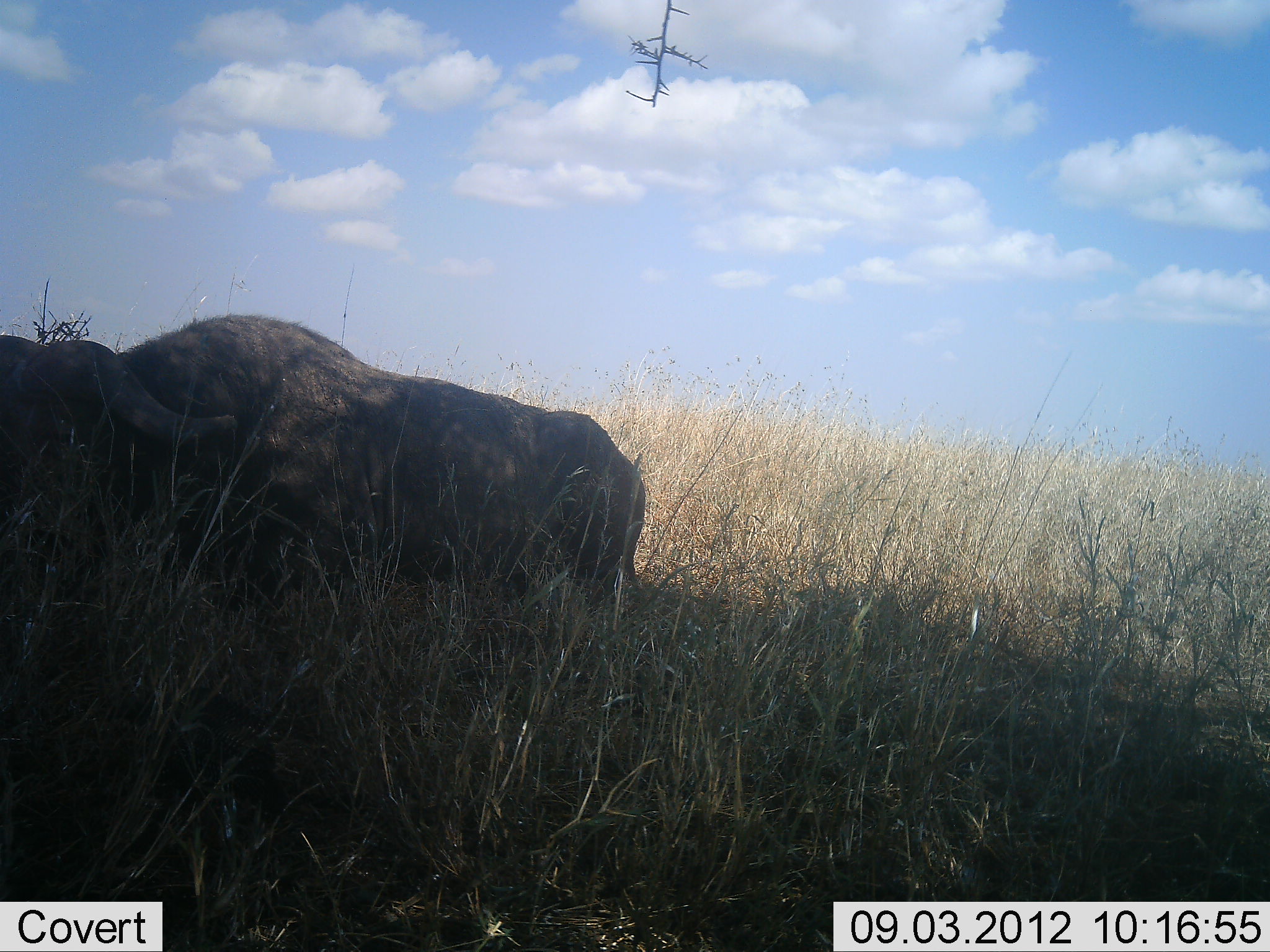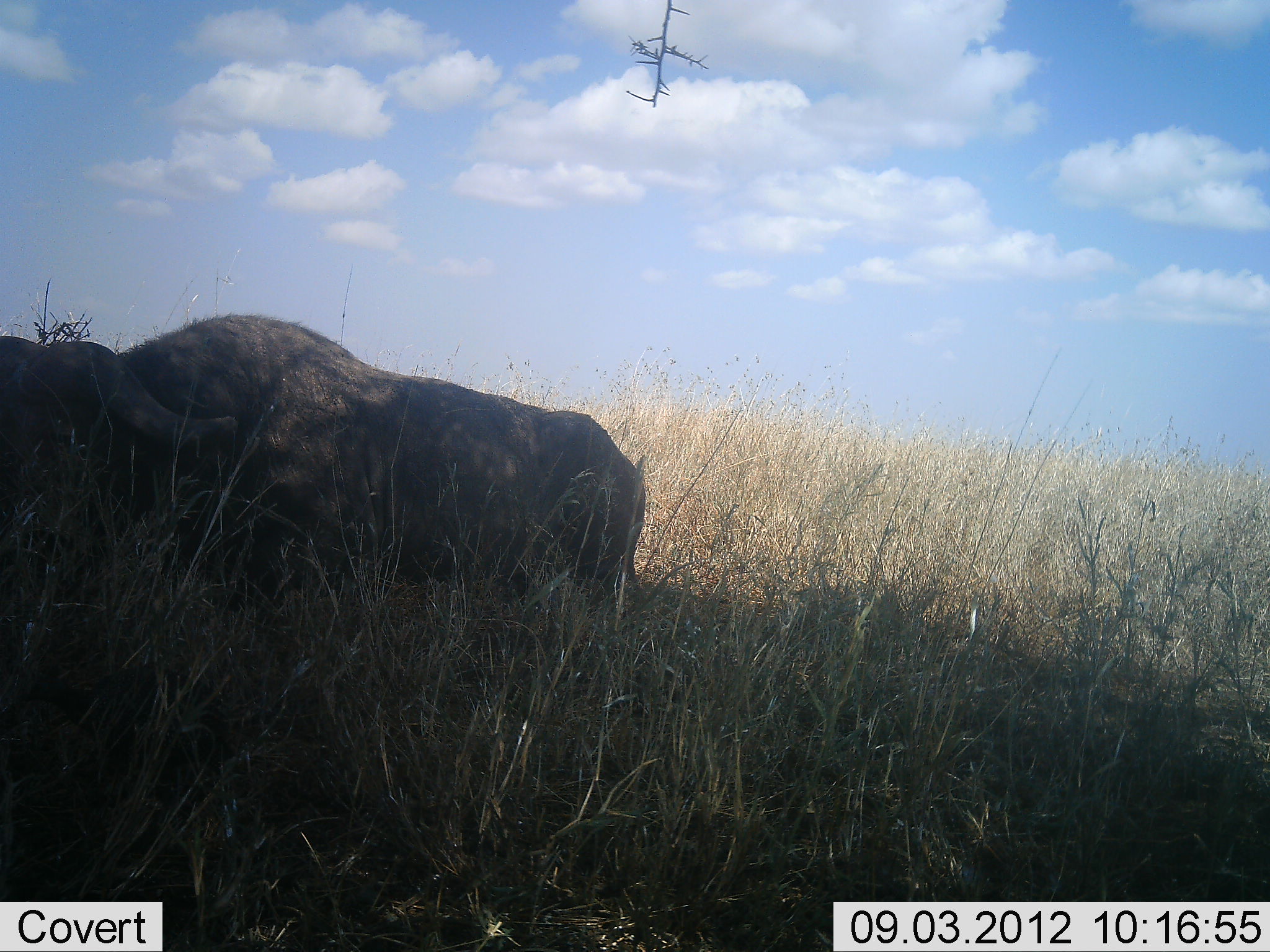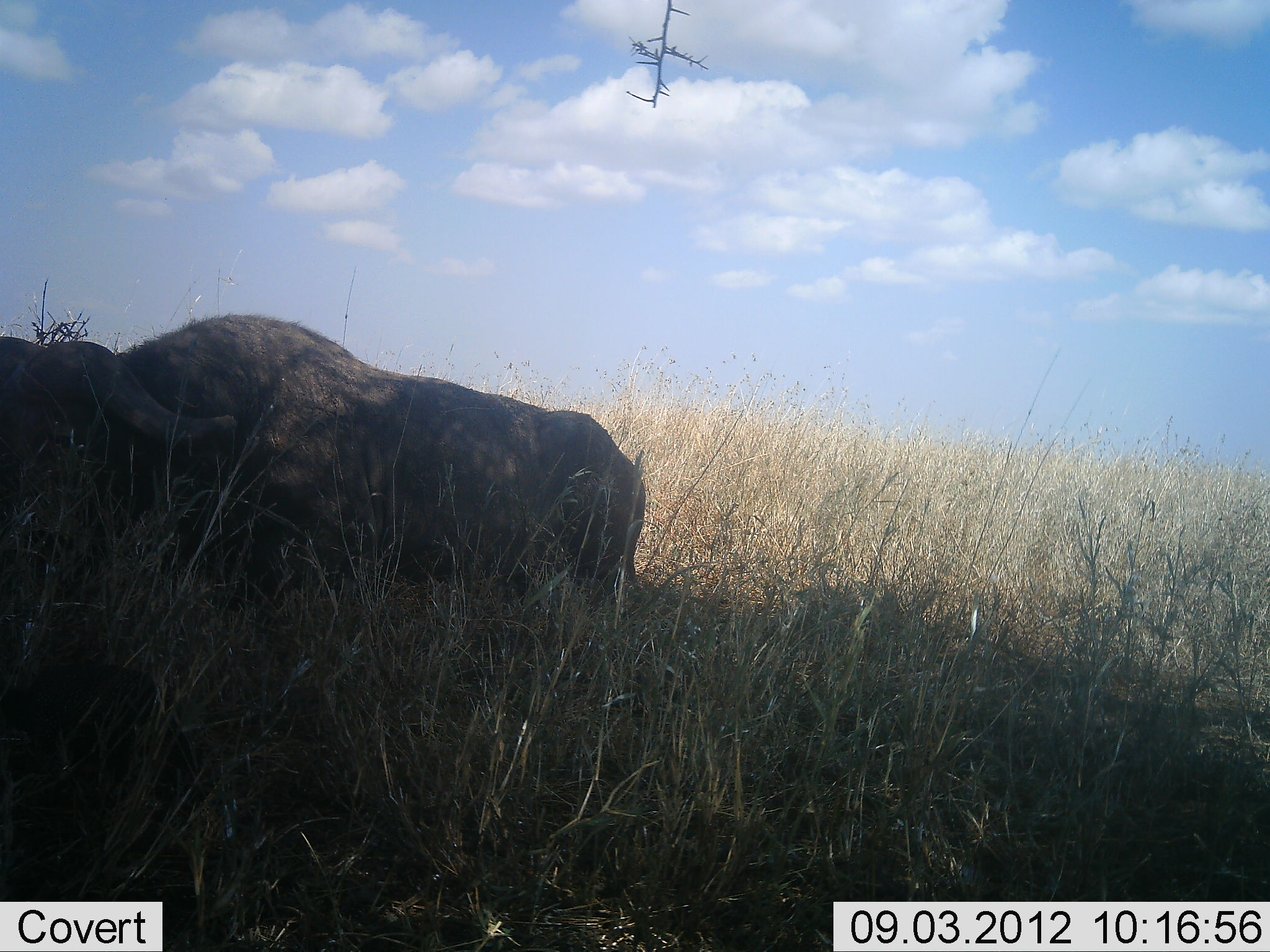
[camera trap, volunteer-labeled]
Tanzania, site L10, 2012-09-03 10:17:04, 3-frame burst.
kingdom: Animalia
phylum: Chordata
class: Mammalia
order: Artiodactyla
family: Bovidae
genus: Syncerus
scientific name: Syncerus caffer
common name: cape buffalo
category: buffalo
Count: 1.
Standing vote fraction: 17%.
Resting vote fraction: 75%.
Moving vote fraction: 0%.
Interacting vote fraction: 0%.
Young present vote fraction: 0%.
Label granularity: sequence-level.